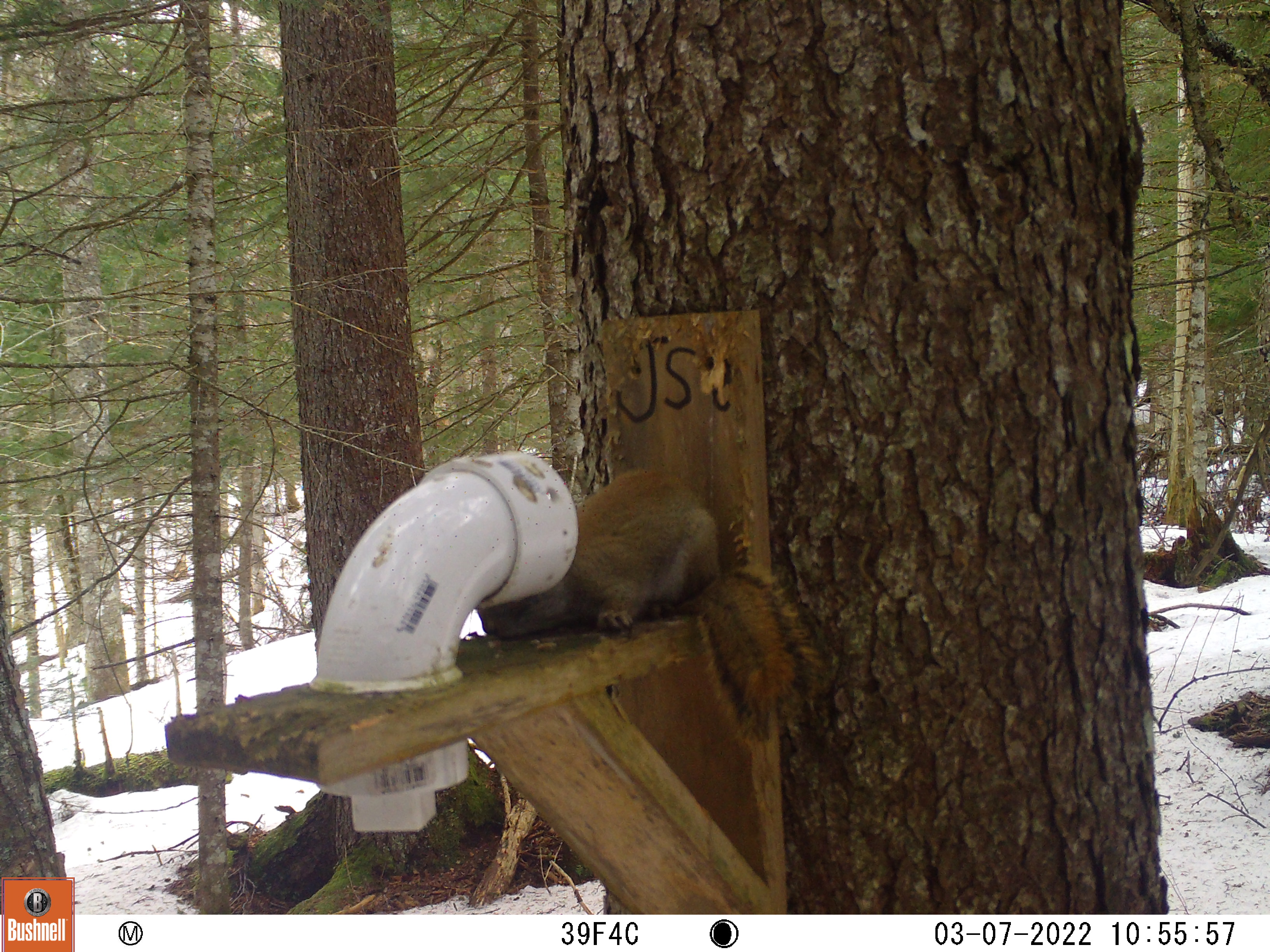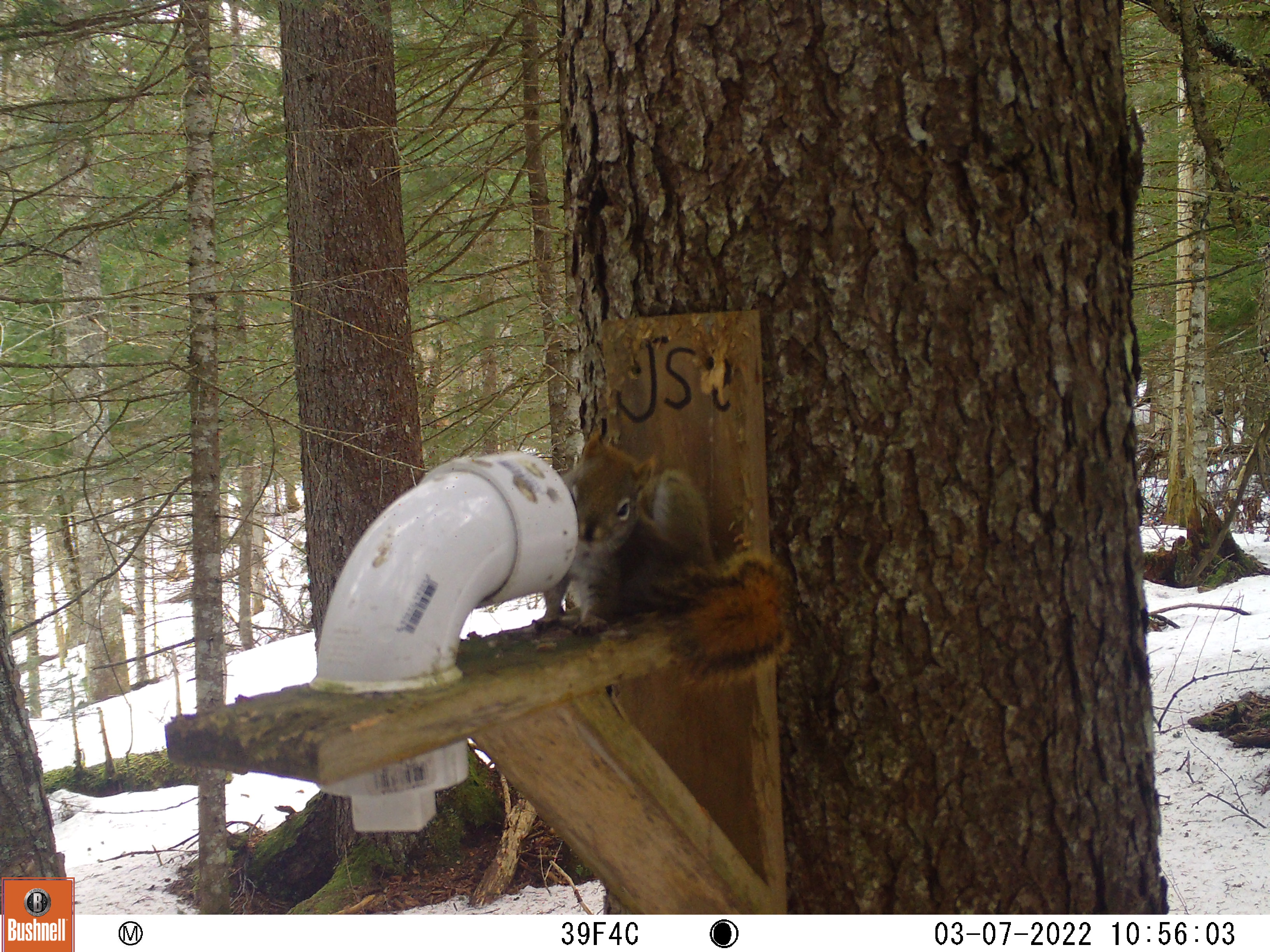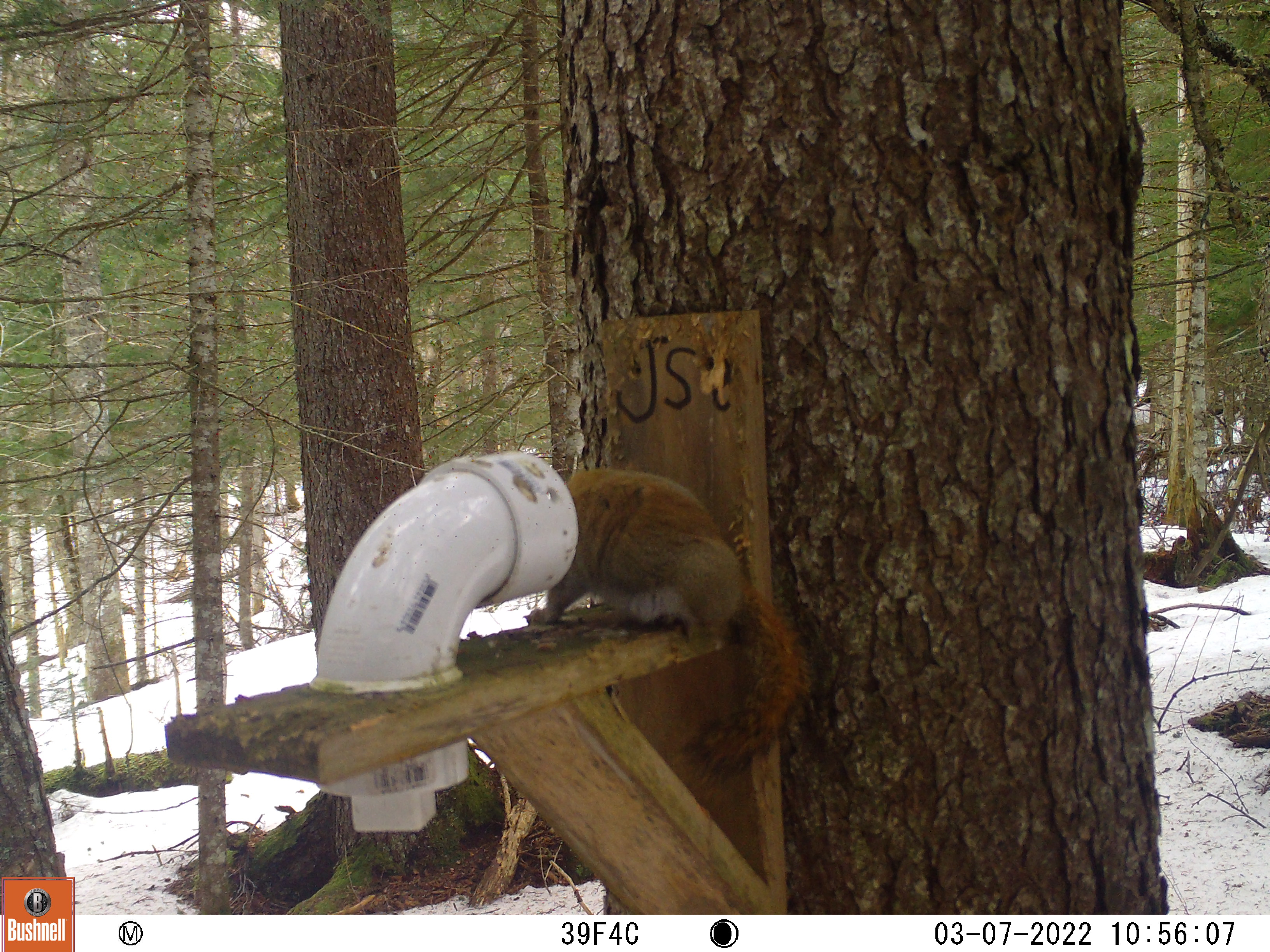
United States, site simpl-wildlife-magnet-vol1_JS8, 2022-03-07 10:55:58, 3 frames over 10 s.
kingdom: Animalia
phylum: Chordata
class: Mammalia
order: Rodentia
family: Sciuridae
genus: Tamiasciurus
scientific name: Tamiasciurus hudsonicus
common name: red squirrel